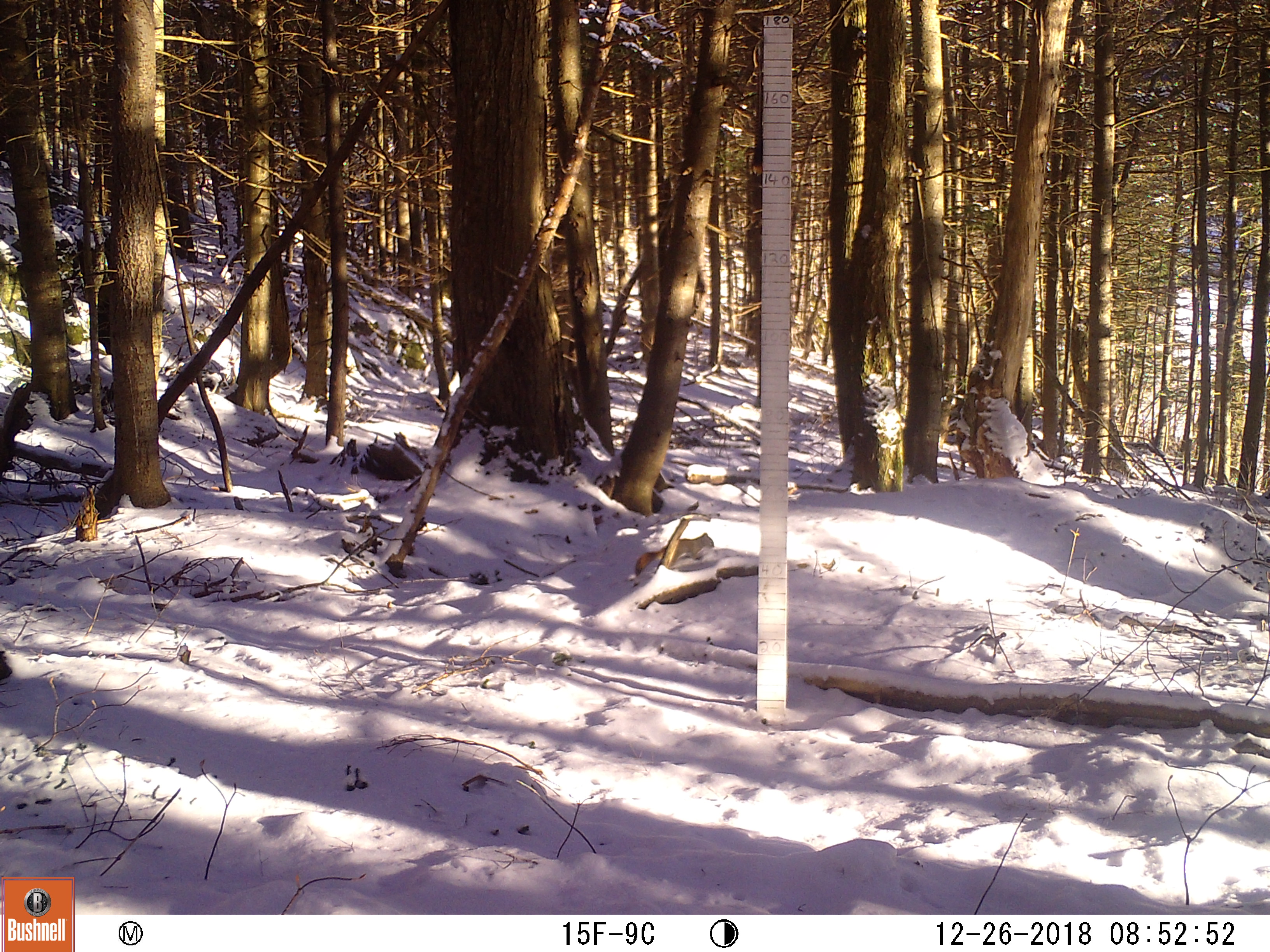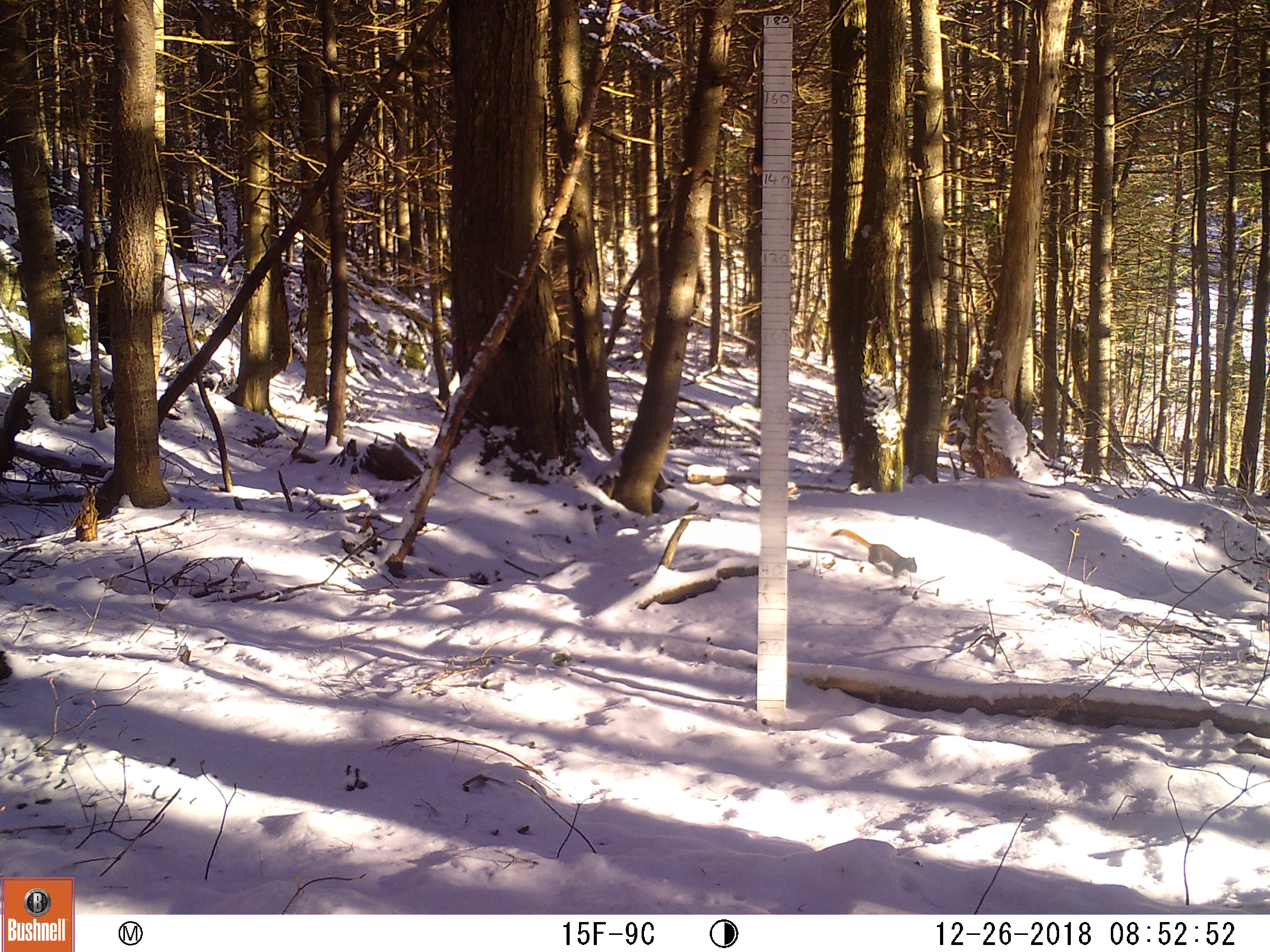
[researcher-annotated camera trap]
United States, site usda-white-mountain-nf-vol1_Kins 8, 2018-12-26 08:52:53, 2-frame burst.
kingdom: Animalia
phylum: Chordata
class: Mammalia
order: Rodentia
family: Sciuridae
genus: Tamiasciurus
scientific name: Tamiasciurus hudsonicus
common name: red squirrel